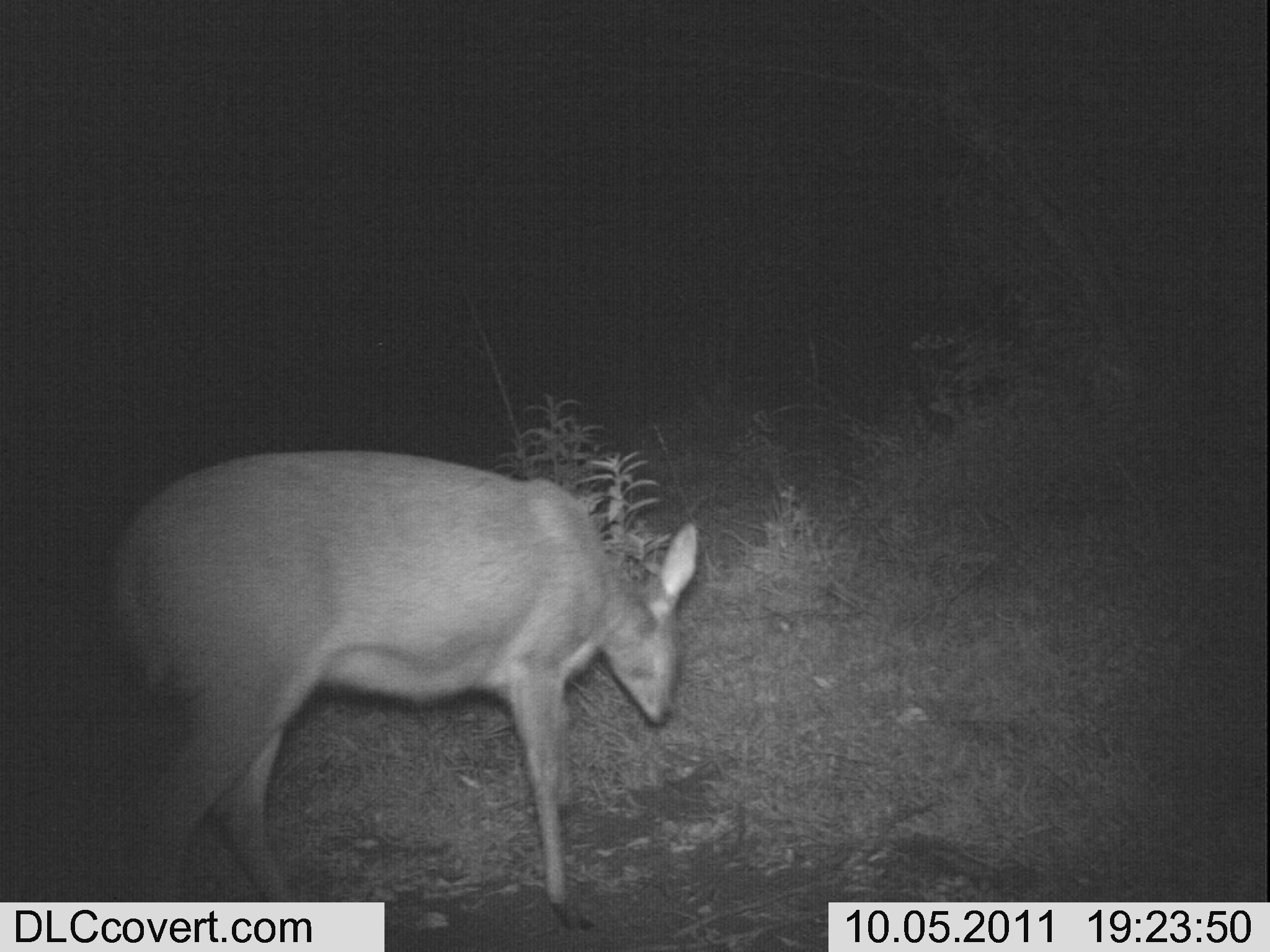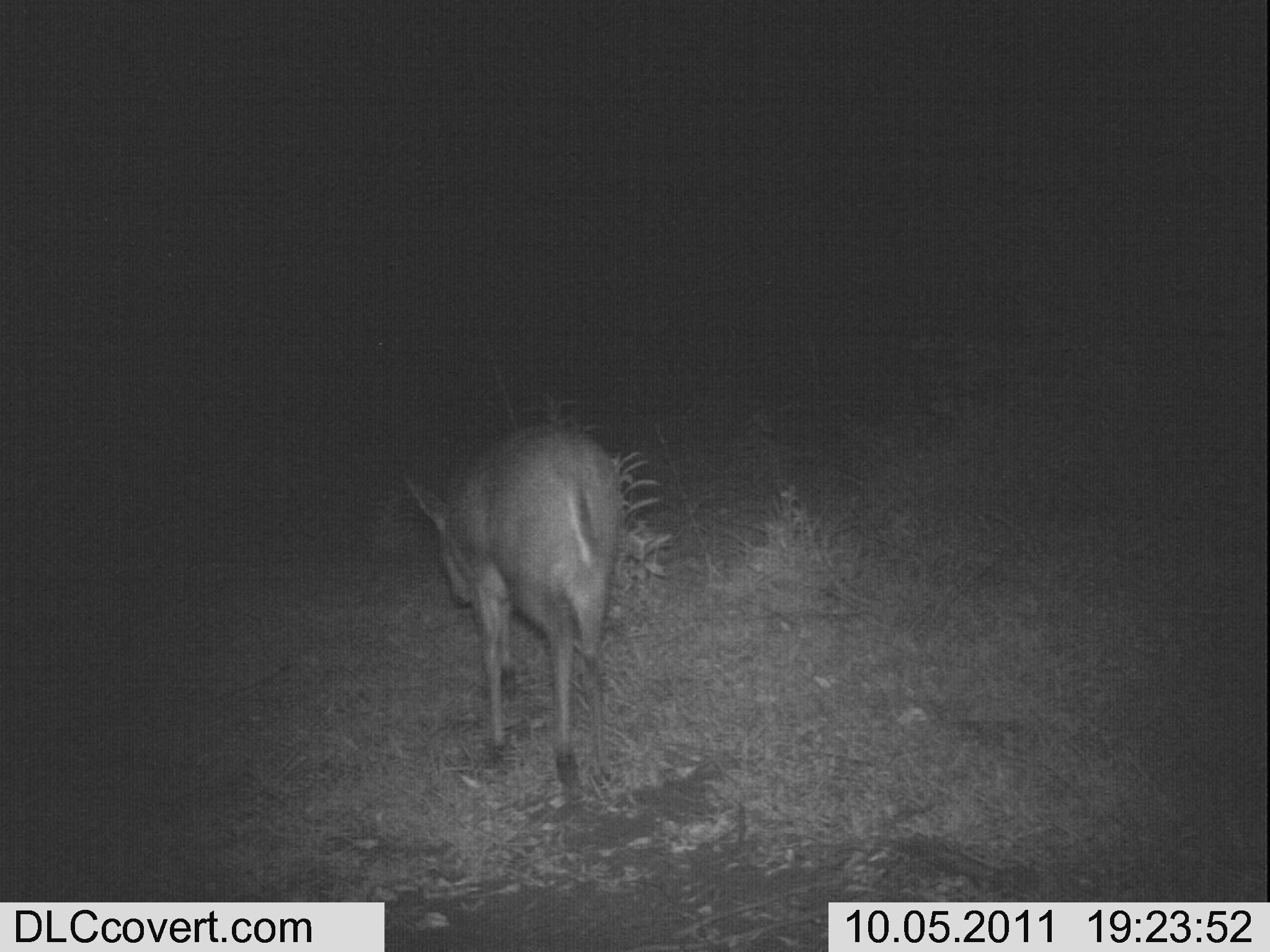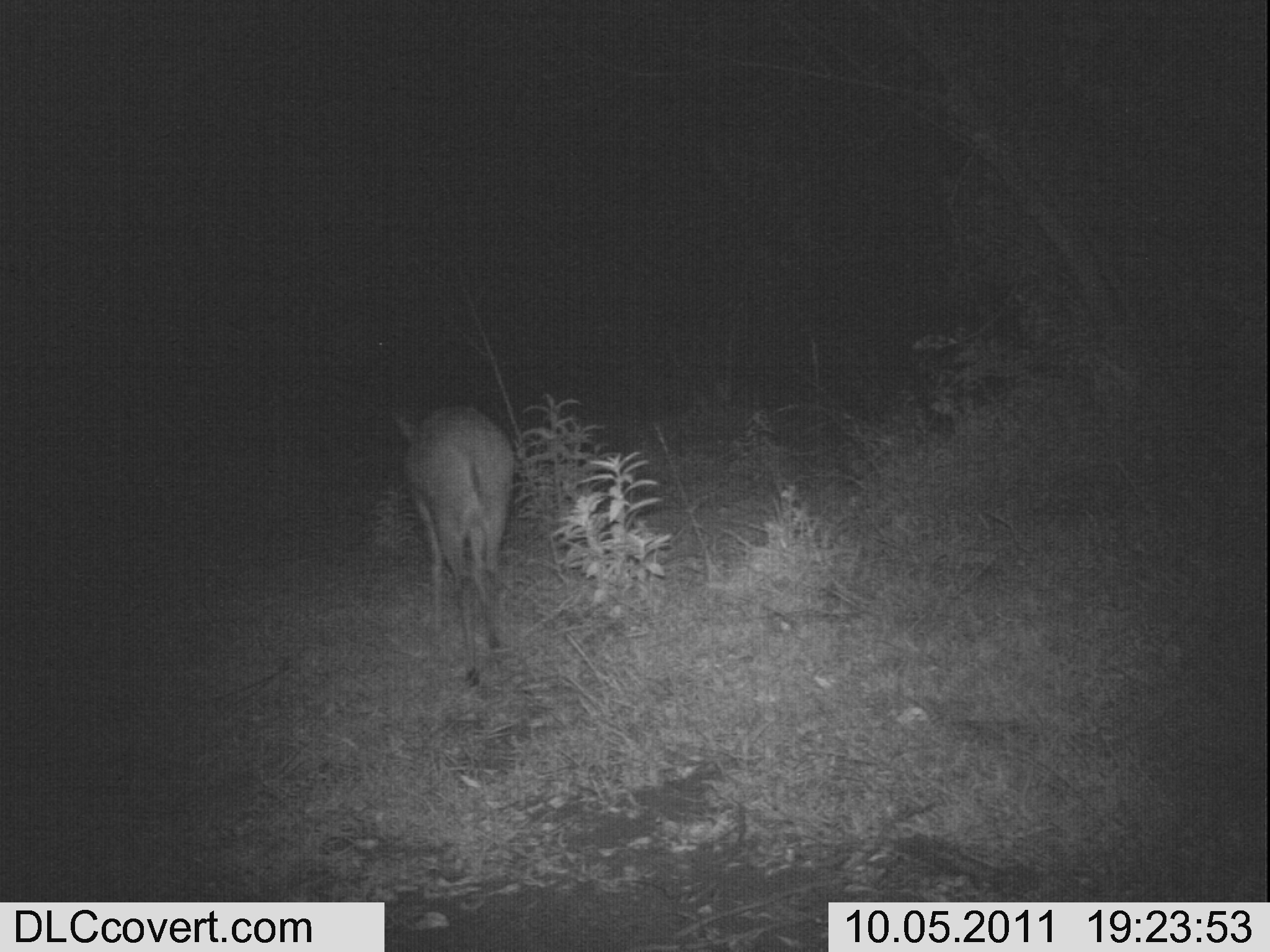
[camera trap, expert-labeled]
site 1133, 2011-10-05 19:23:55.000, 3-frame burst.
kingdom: Animalia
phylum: Chordata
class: Mammalia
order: Artiodactyla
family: Bovidae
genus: Sylvicapra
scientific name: Sylvicapra grimmia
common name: bush duiker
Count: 1.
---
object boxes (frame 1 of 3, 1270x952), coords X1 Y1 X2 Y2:
sylvicapra grimmia: 106 448 697 932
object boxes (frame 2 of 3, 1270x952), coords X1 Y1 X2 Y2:
sylvicapra grimmia: 405 422 621 800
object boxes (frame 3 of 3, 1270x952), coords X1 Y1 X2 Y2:
sylvicapra grimmia: 393 404 515 687